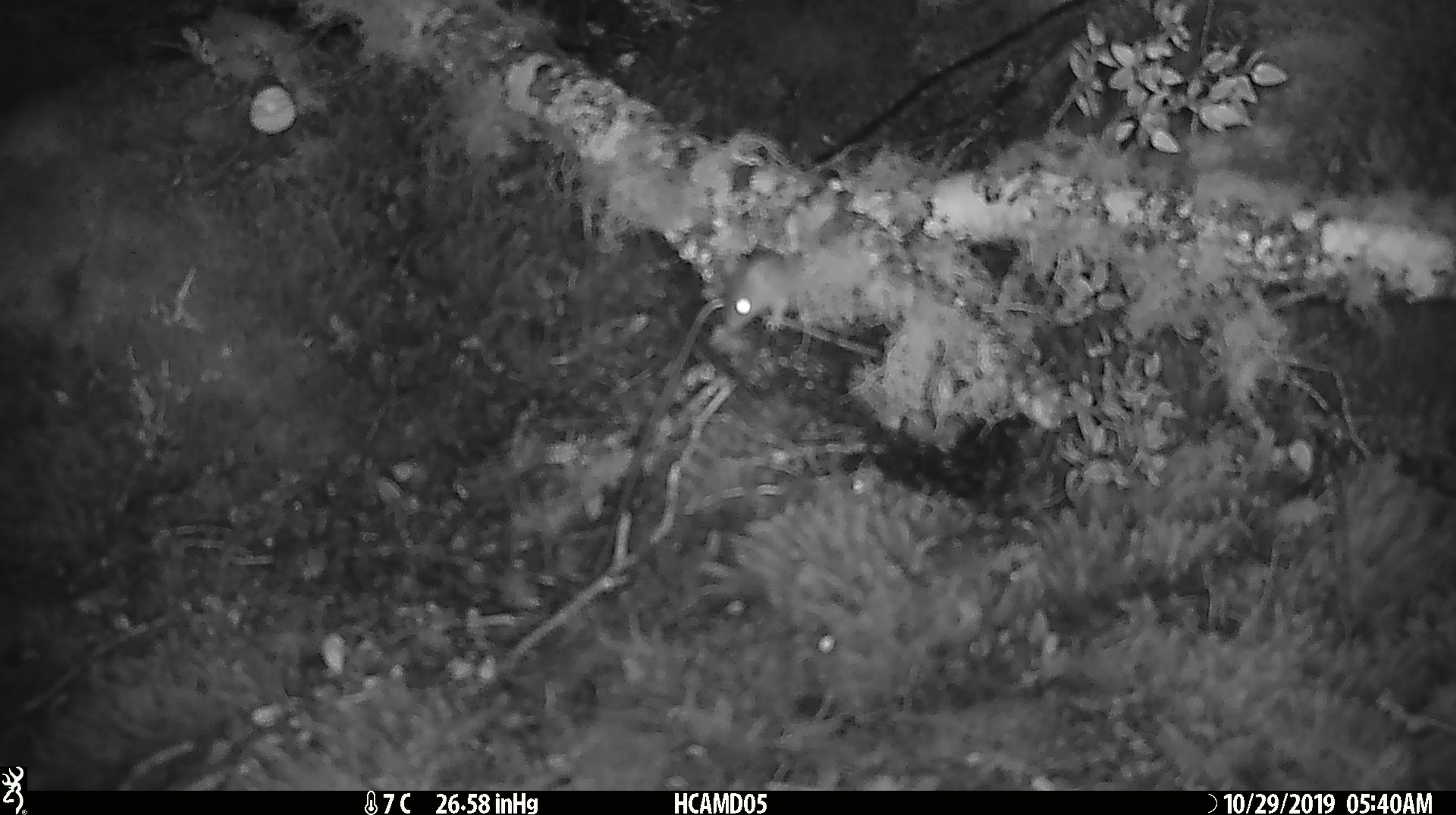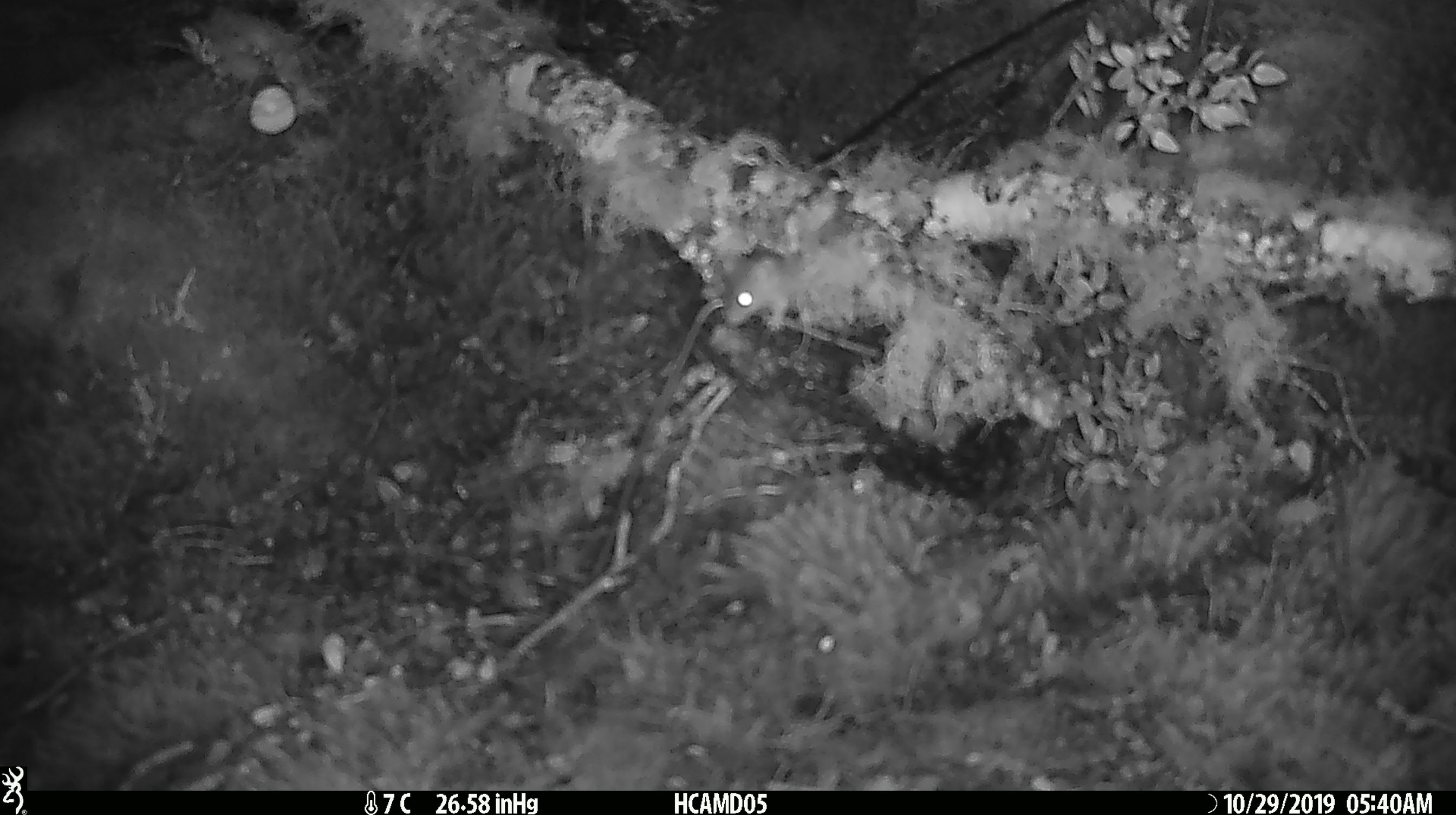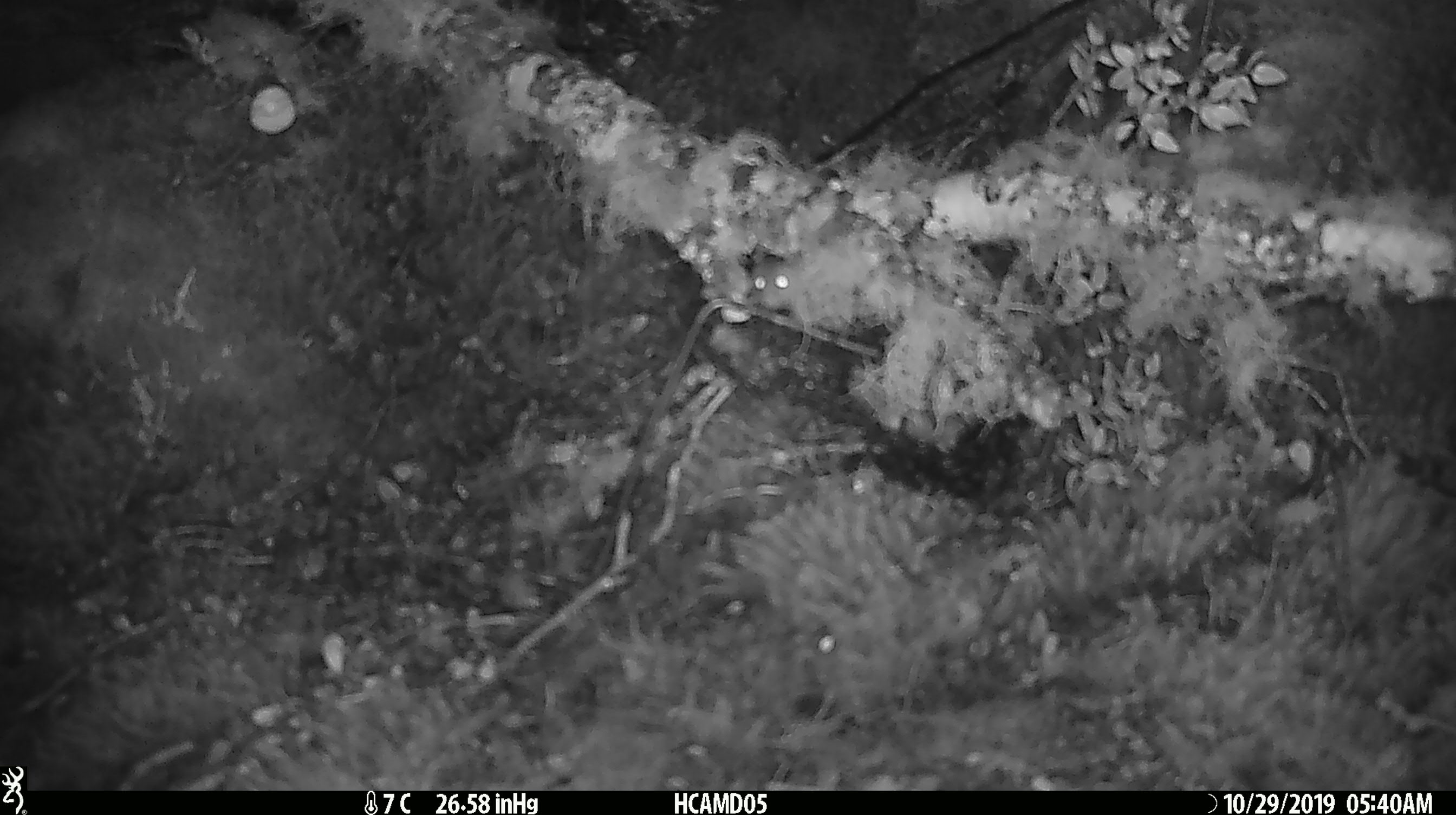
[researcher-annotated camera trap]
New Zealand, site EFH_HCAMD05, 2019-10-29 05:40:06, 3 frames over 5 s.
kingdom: Animalia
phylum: Chordata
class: Mammalia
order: Rodentia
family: Muridae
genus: Mus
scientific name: Mus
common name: mouse